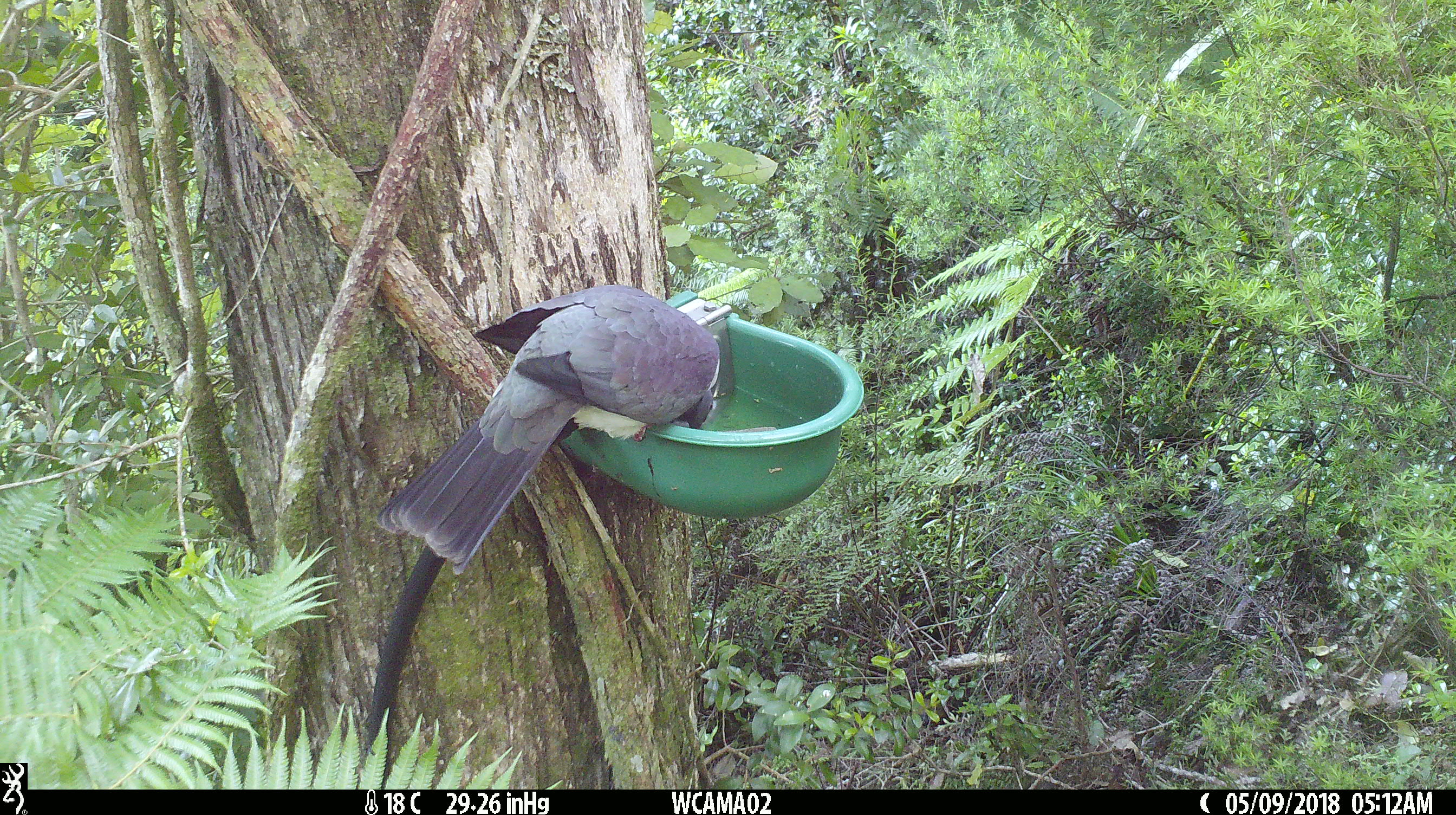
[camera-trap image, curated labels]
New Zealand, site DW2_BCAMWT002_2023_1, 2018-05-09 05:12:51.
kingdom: Animalia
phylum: Chordata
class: Aves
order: Columbiformes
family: Columbidae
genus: Hemiphaga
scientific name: Hemiphaga novaeseelandiae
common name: new zealand pigeon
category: kereru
Kereru (new zealand pigeon) (Hemiphaga novaeseelandiae).